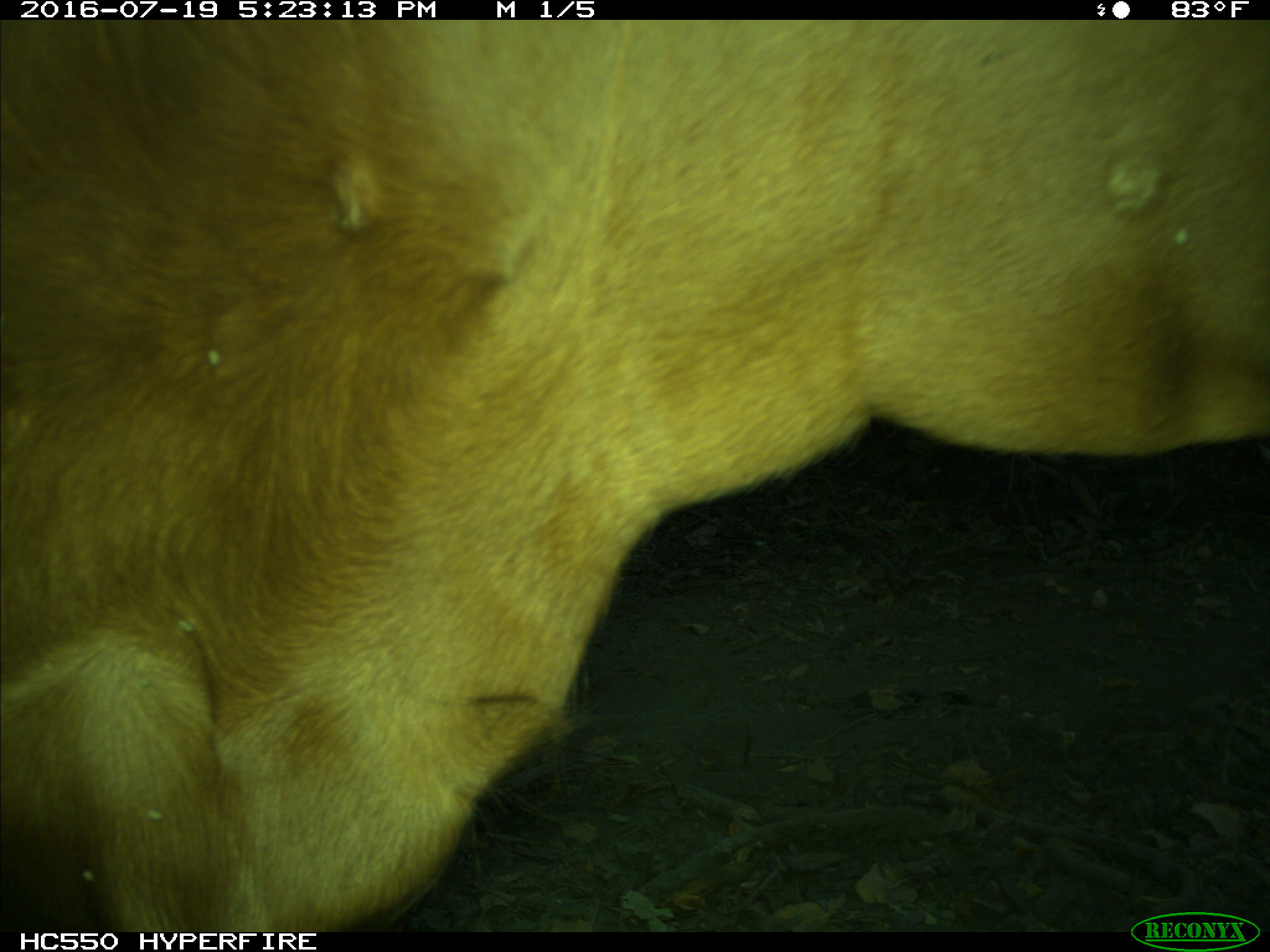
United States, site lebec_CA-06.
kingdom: Animalia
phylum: Chordata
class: Mammalia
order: Artiodactyla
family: Bovidae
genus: Bos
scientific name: Bos taurus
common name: domestic cow